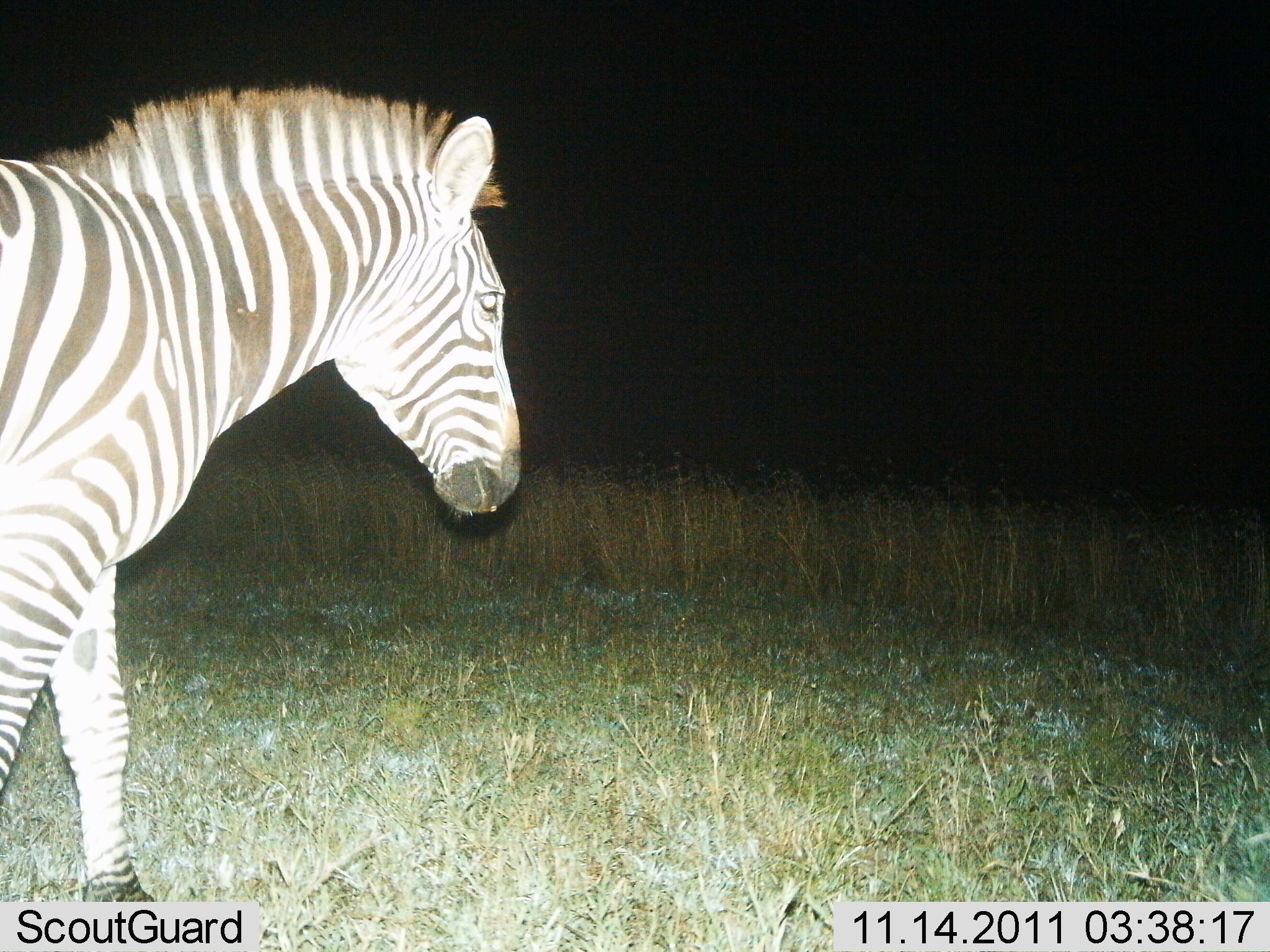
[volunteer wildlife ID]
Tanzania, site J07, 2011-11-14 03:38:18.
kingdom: Animalia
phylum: Chordata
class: Mammalia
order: Perissodactyla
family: Equidae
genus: Equus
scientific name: Equus quagga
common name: plains zebra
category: zebra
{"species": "zebra (plains zebra) (Equus quagga)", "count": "1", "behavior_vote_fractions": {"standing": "38%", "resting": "0%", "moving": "62%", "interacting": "0%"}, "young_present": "0%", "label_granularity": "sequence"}